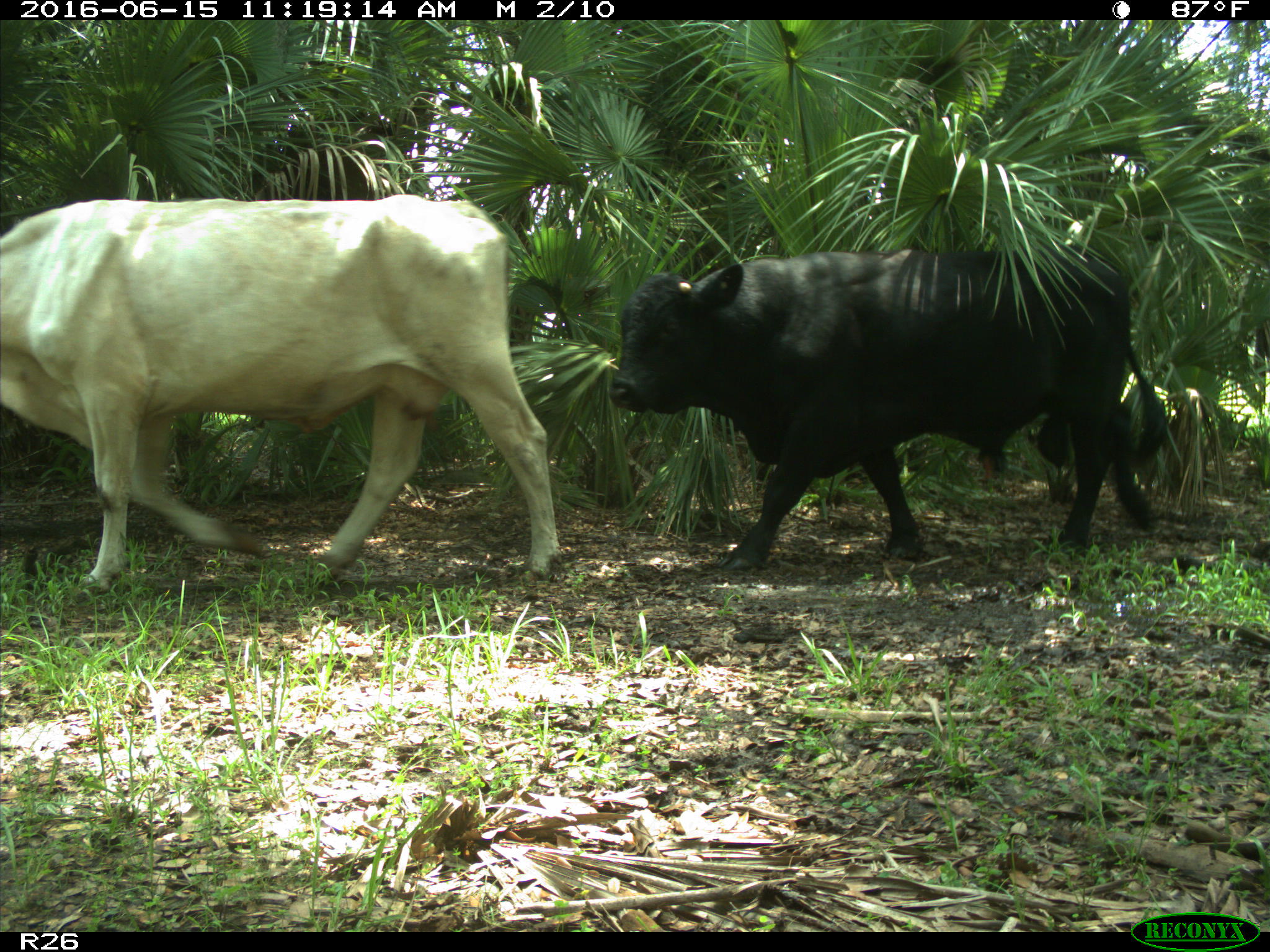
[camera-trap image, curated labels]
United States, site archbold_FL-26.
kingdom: Animalia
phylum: Chordata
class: Mammalia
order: Artiodactyla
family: Bovidae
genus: Bos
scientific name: Bos taurus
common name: domestic cow